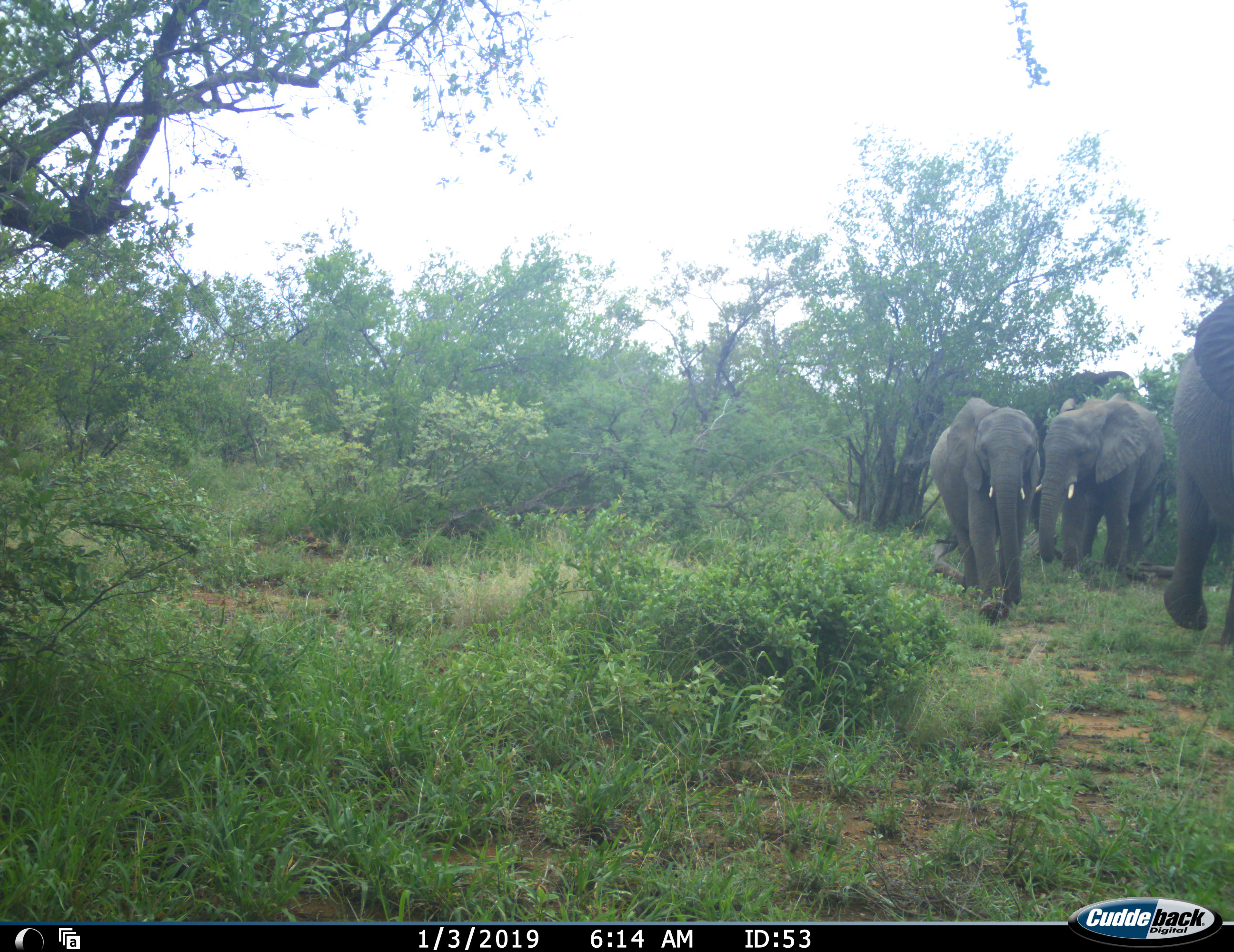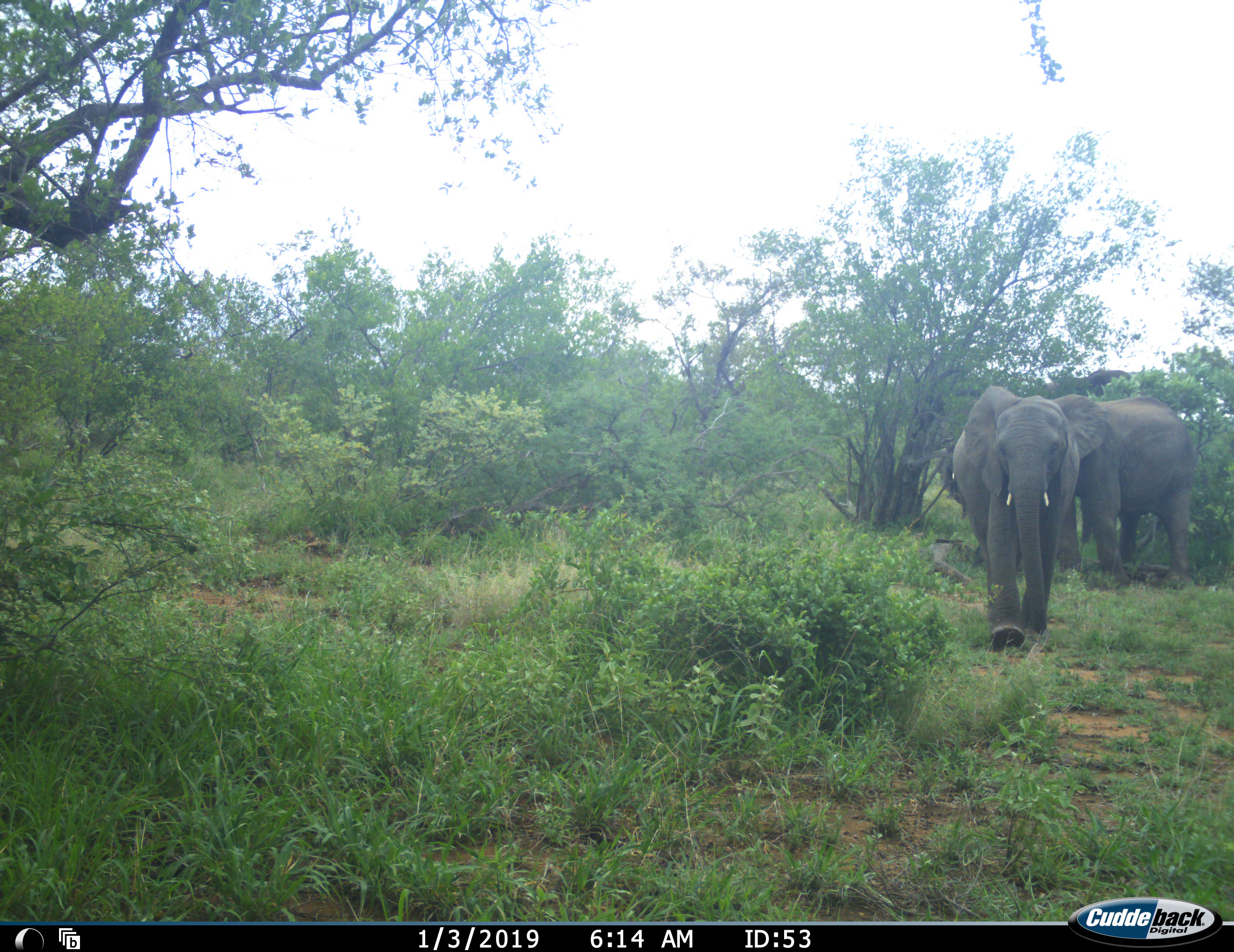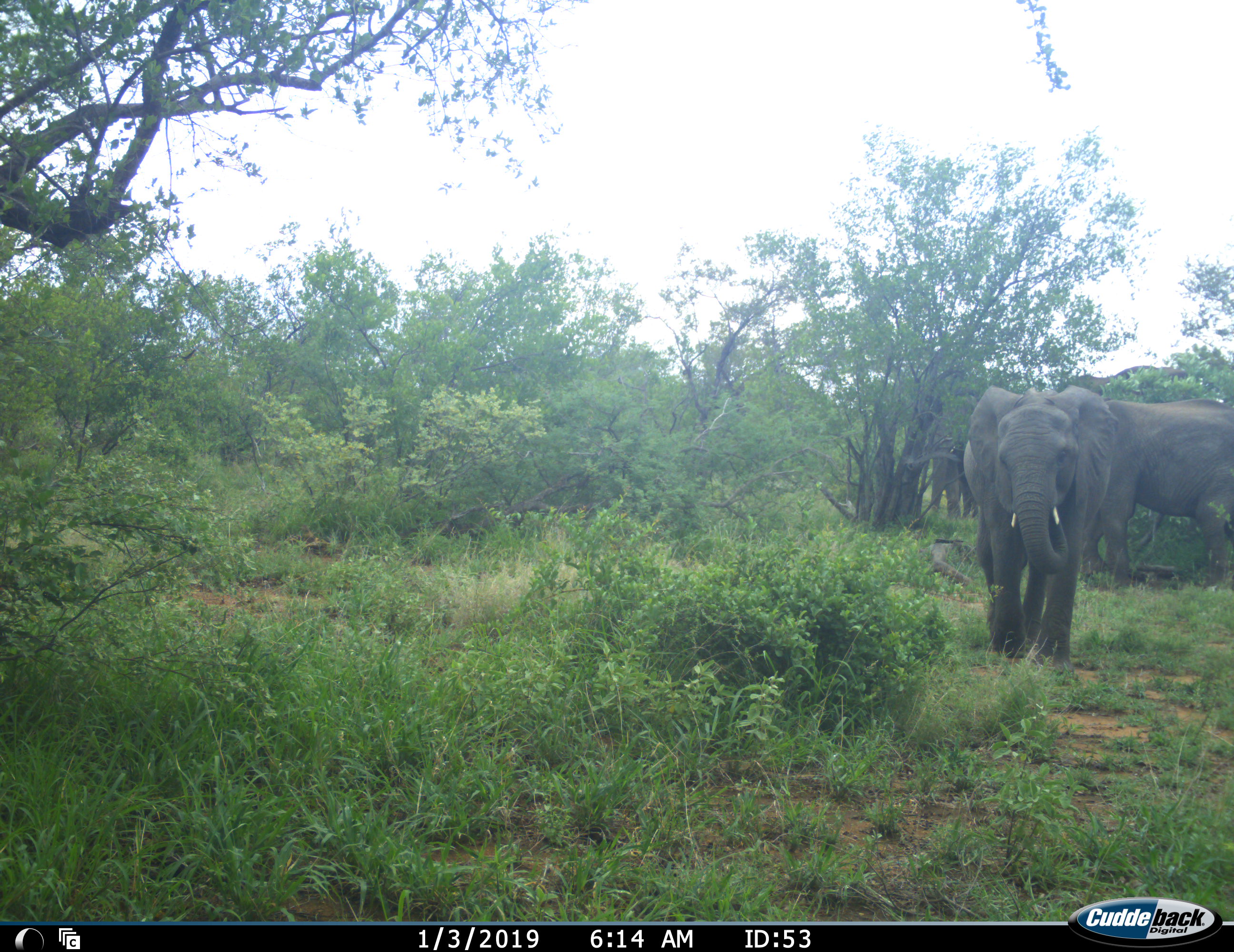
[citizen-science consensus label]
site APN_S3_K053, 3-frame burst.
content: unidentified animal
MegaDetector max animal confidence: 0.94